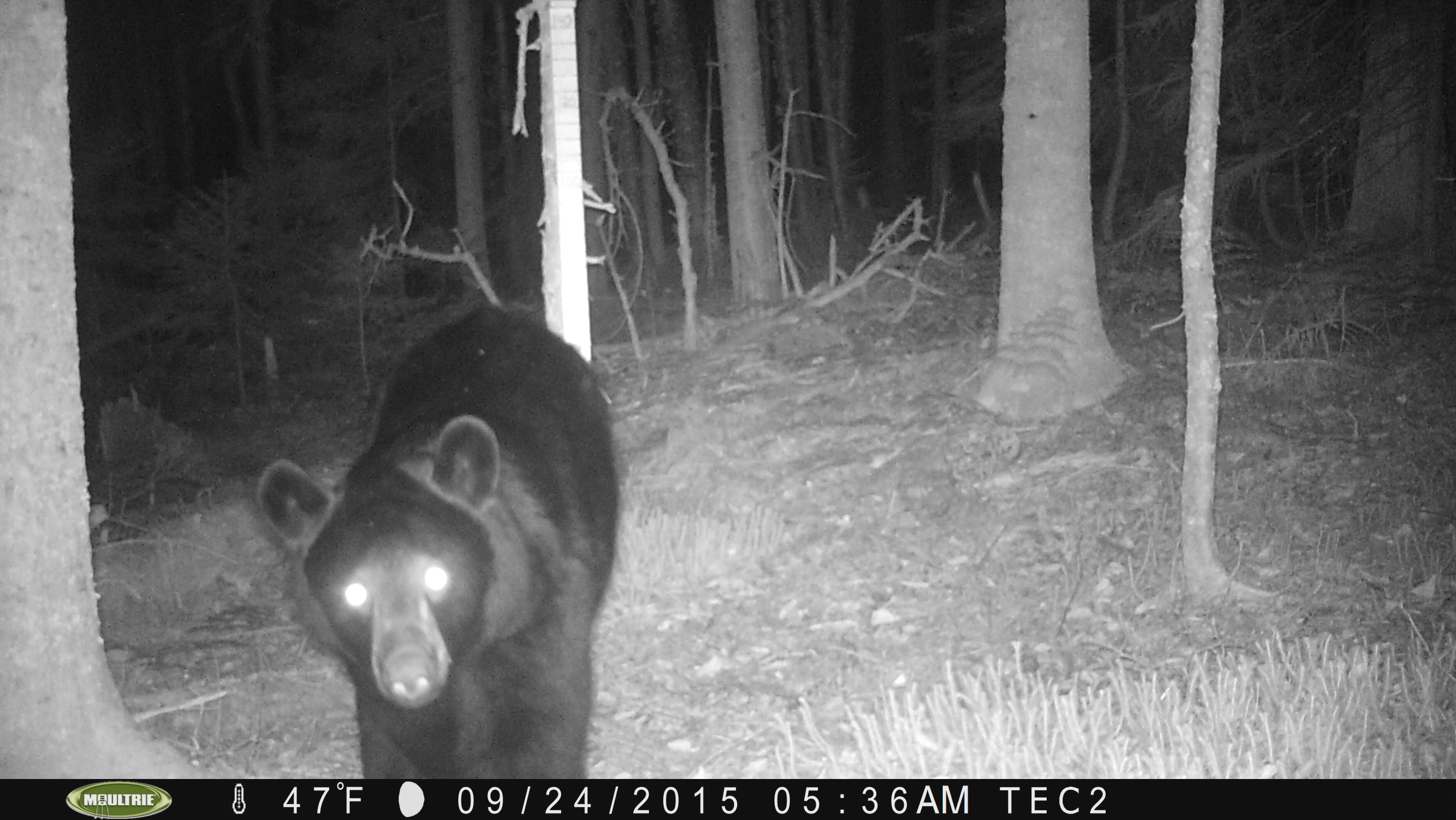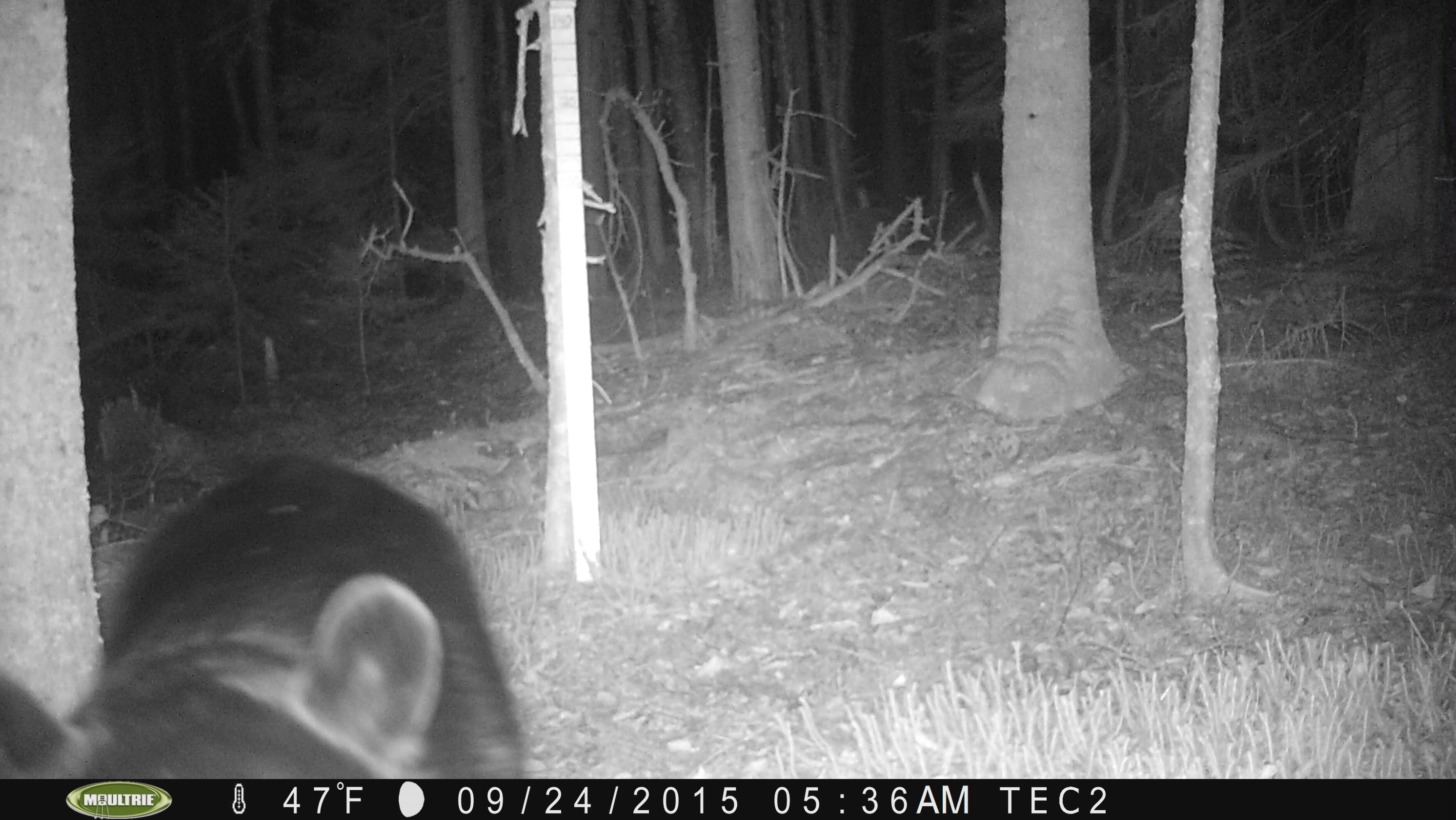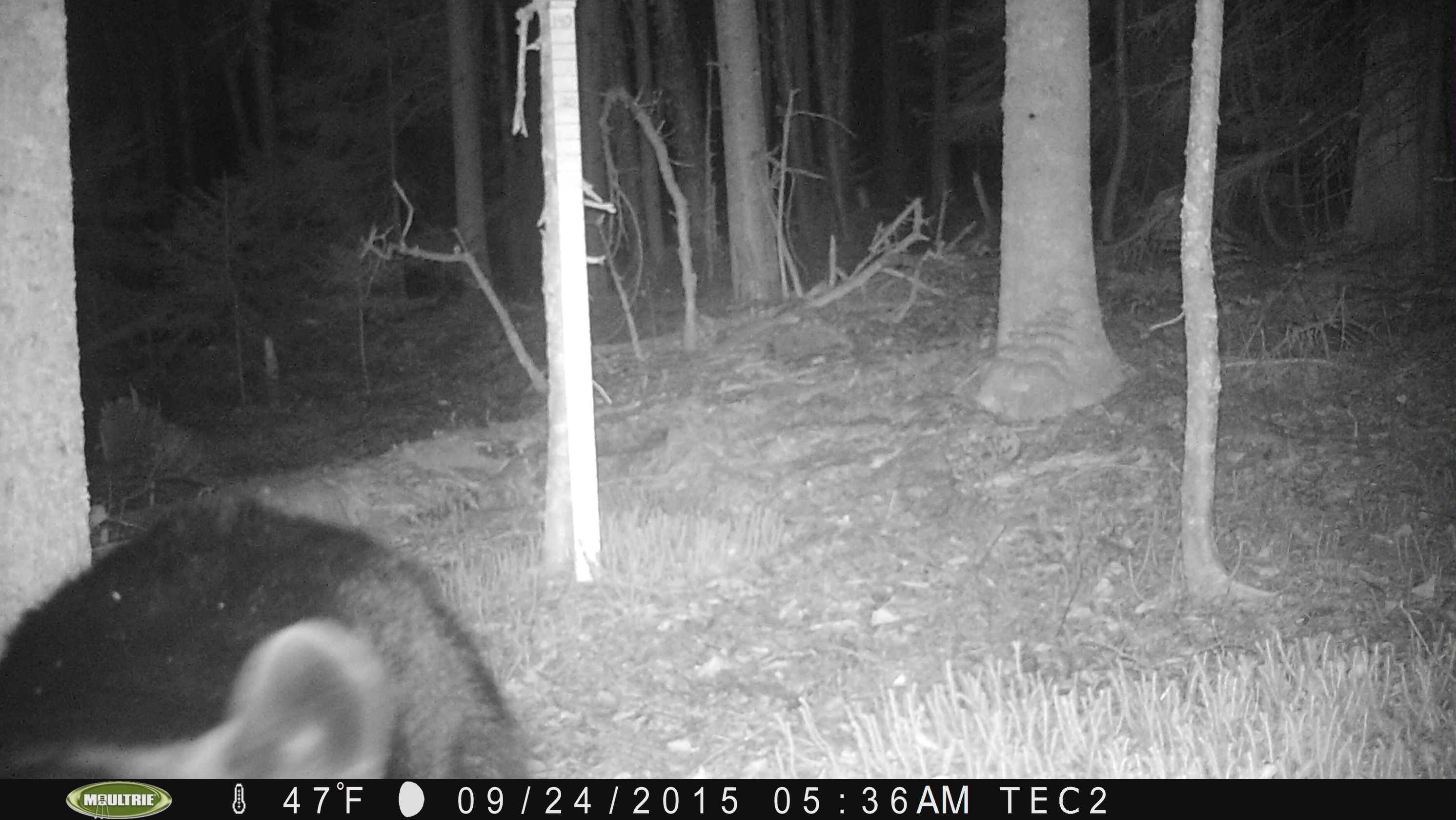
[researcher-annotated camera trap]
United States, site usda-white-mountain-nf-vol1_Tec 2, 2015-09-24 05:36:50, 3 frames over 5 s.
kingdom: Animalia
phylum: Chordata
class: Mammalia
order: Carnivora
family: Ursidae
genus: Ursus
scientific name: Ursus americanus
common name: black bear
Black bear (Ursus americanus).